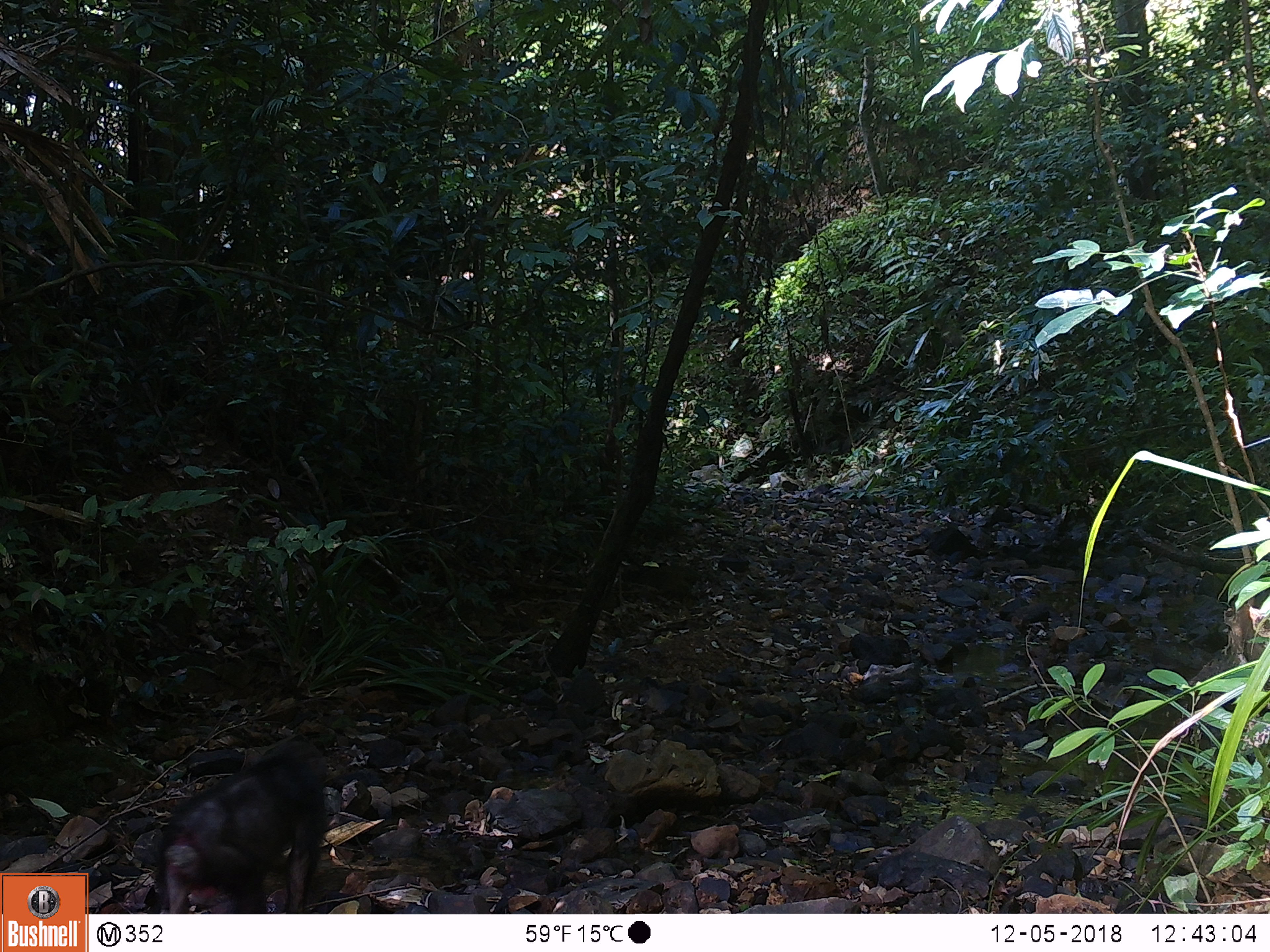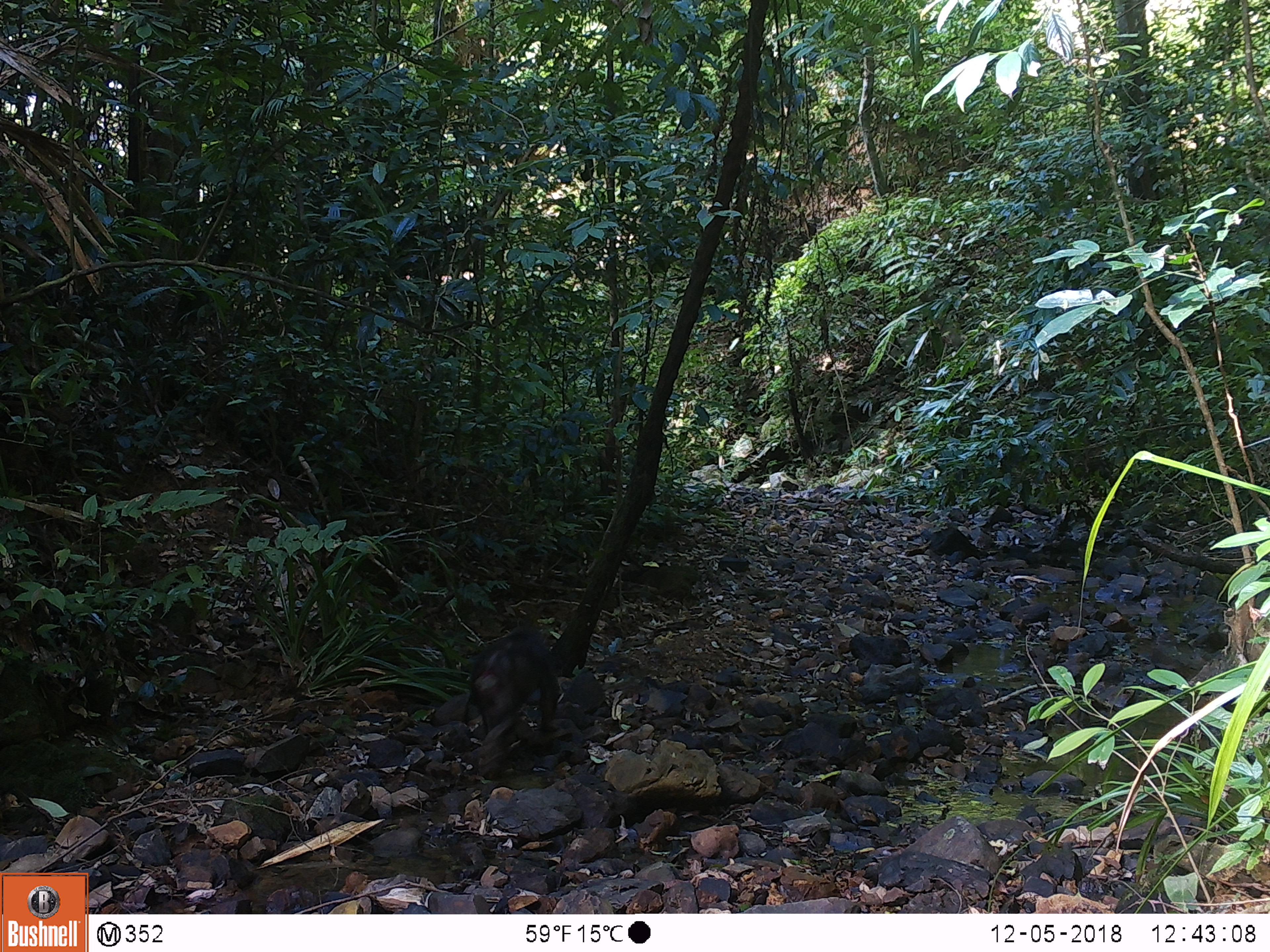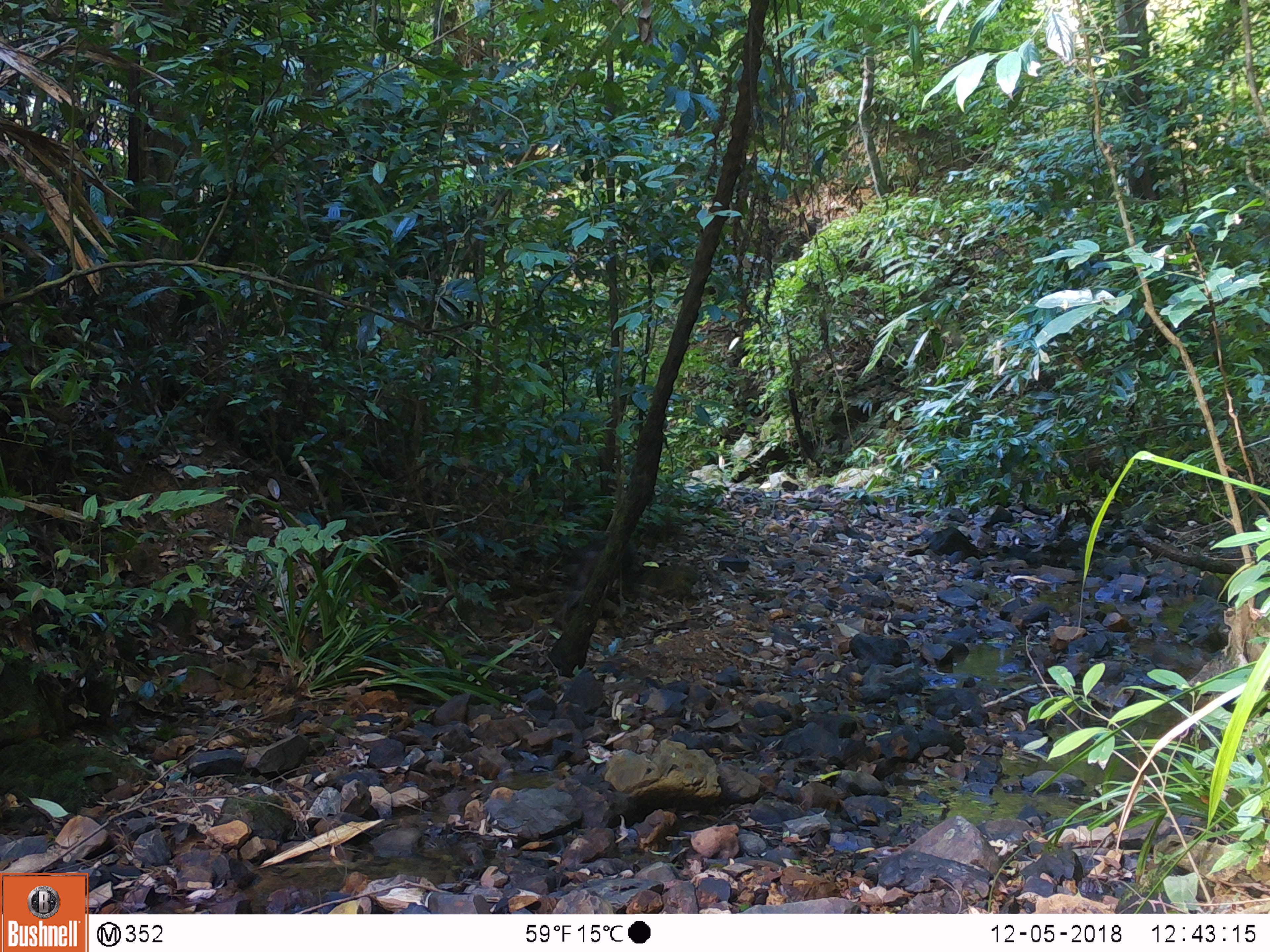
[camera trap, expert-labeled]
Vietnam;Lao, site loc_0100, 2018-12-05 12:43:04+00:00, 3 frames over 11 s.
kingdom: Animalia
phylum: Chordata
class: Mammalia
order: Primates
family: Cercopithecidae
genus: Macaca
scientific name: Macaca arctoides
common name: stump-tailed macaque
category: stump tailed macaque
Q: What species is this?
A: Stump tailed macaque (stump-tailed macaque) (Macaca arctoides).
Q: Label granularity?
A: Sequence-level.